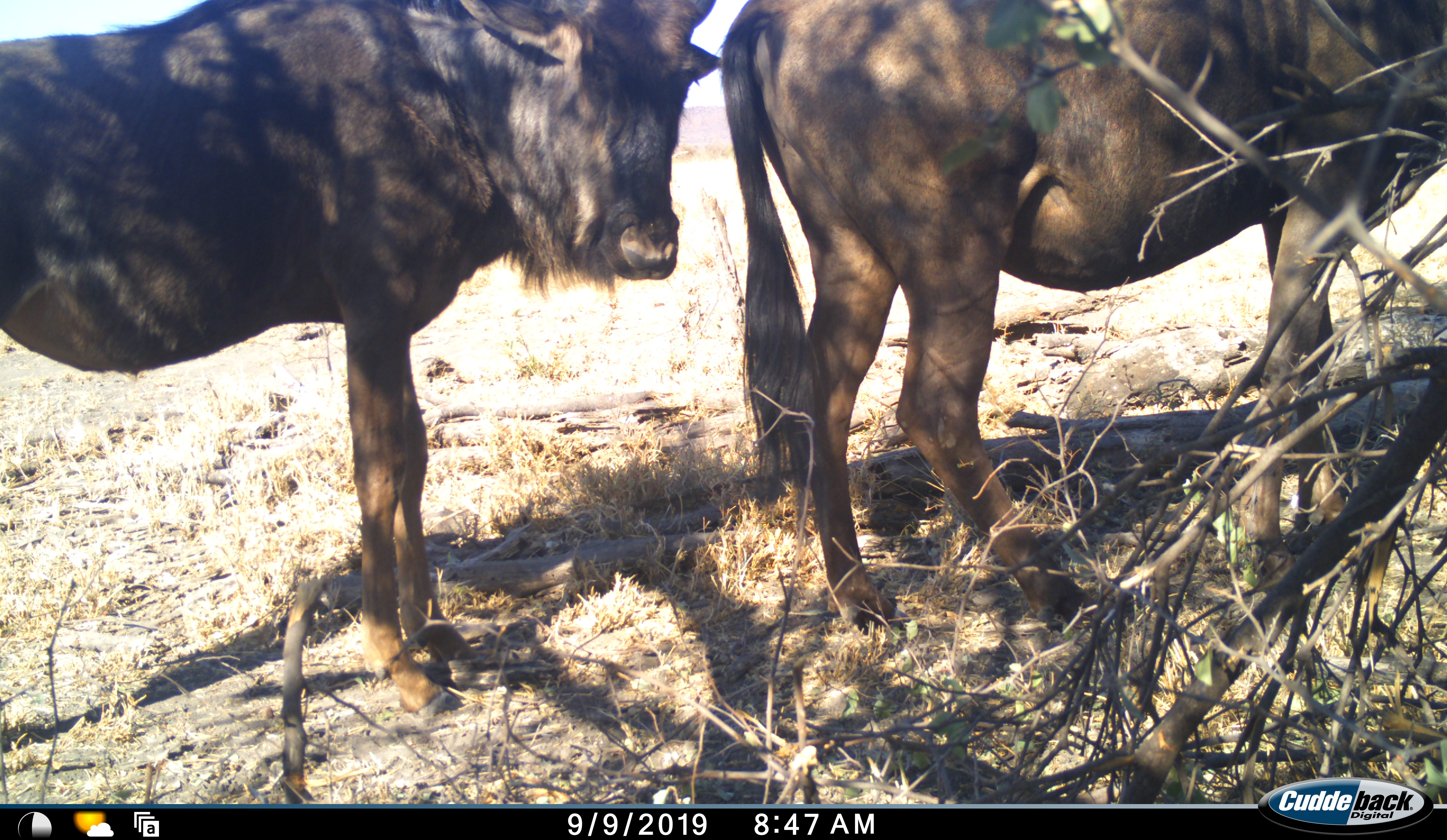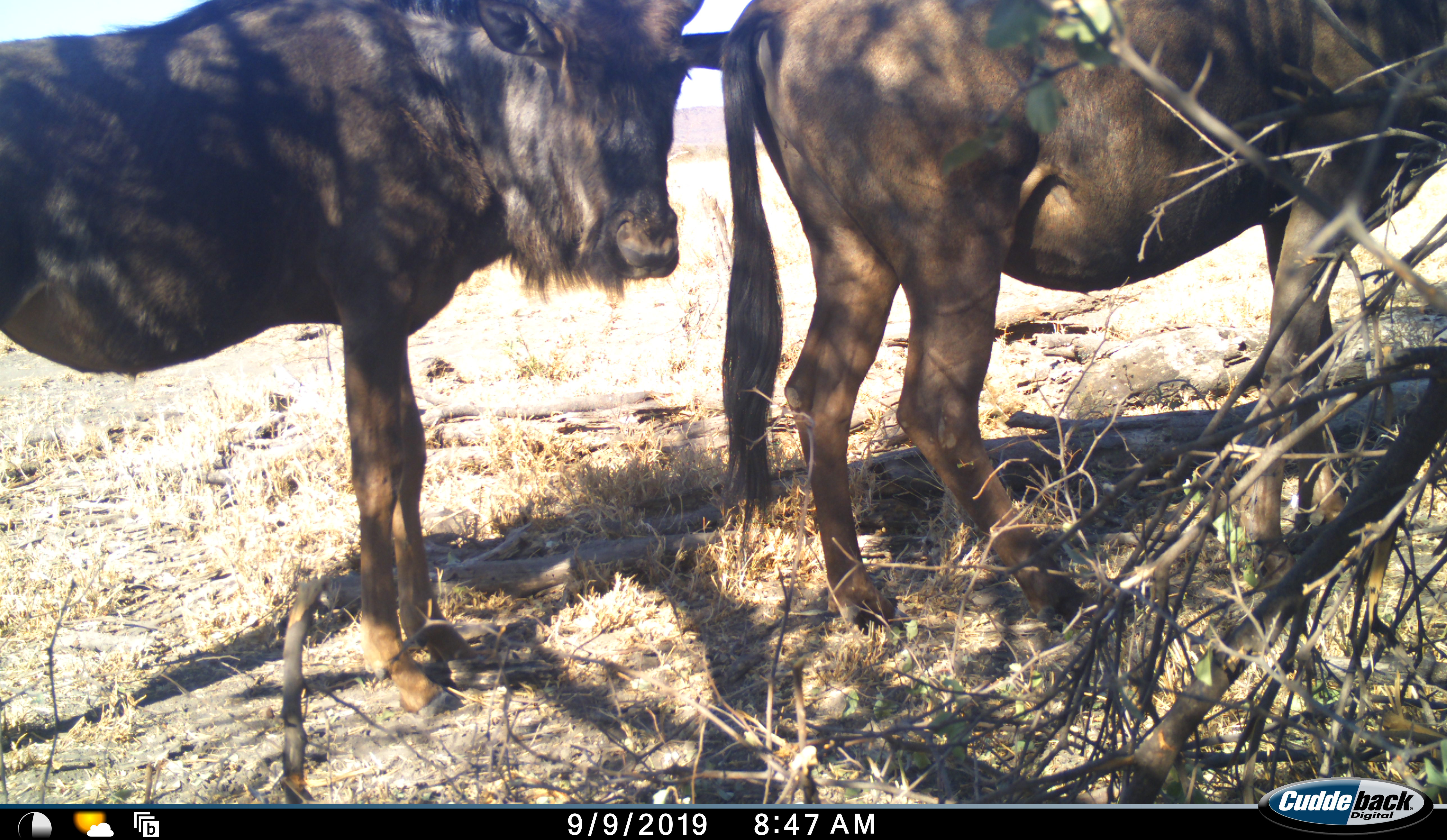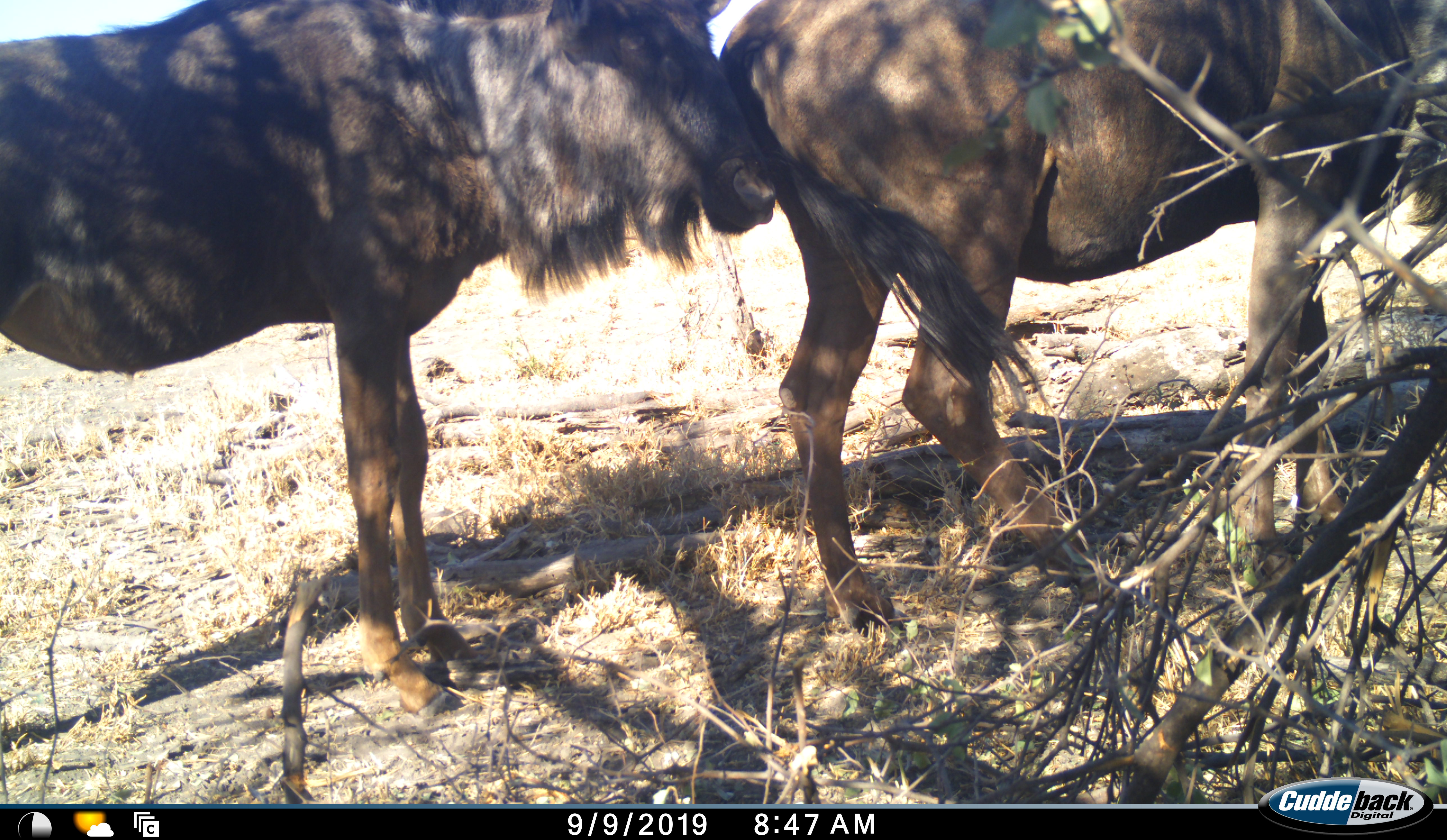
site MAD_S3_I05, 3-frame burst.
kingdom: Animalia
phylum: Chordata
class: Mammalia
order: Artiodactyla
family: Bovidae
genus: Connochaetes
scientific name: Connochaetes taurinus taurinus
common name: blue wildebeest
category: wildebeestblue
Wildebeestblue (blue wildebeest) (Connochaetes taurinus taurinus), count 2. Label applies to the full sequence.